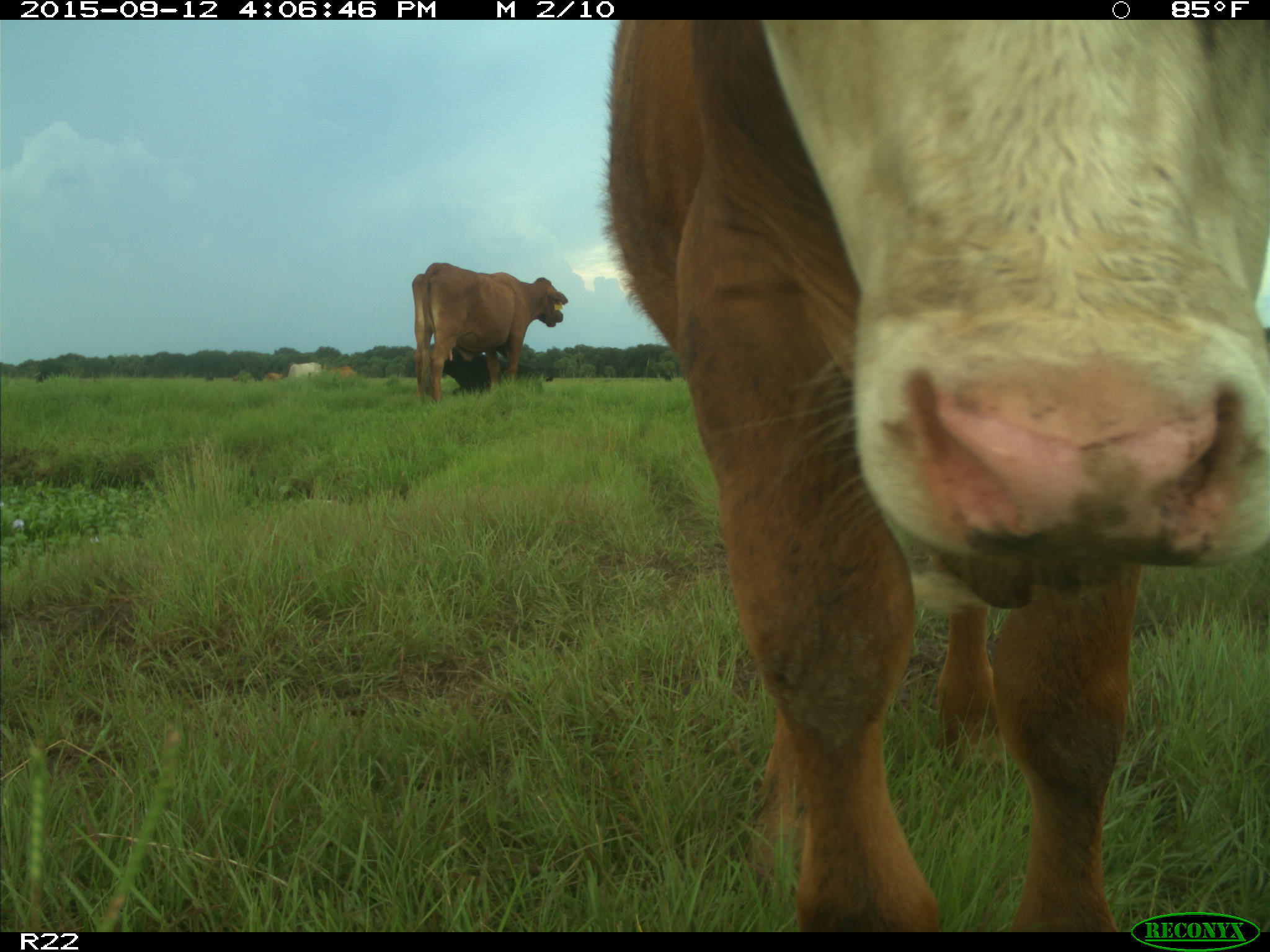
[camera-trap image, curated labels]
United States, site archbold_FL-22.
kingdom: Animalia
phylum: Chordata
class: Mammalia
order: Artiodactyla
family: Bovidae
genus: Bos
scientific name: Bos taurus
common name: domestic cow